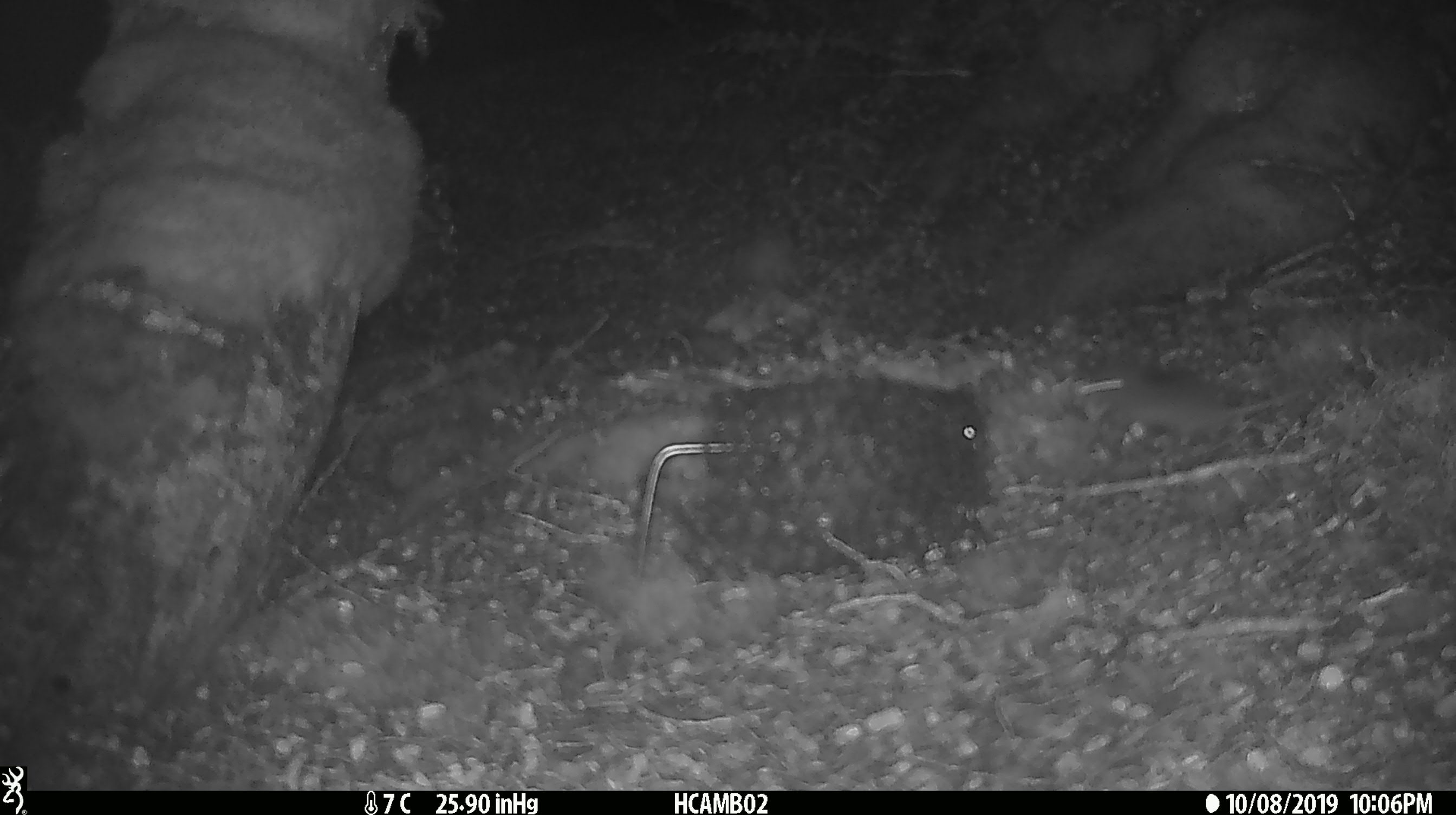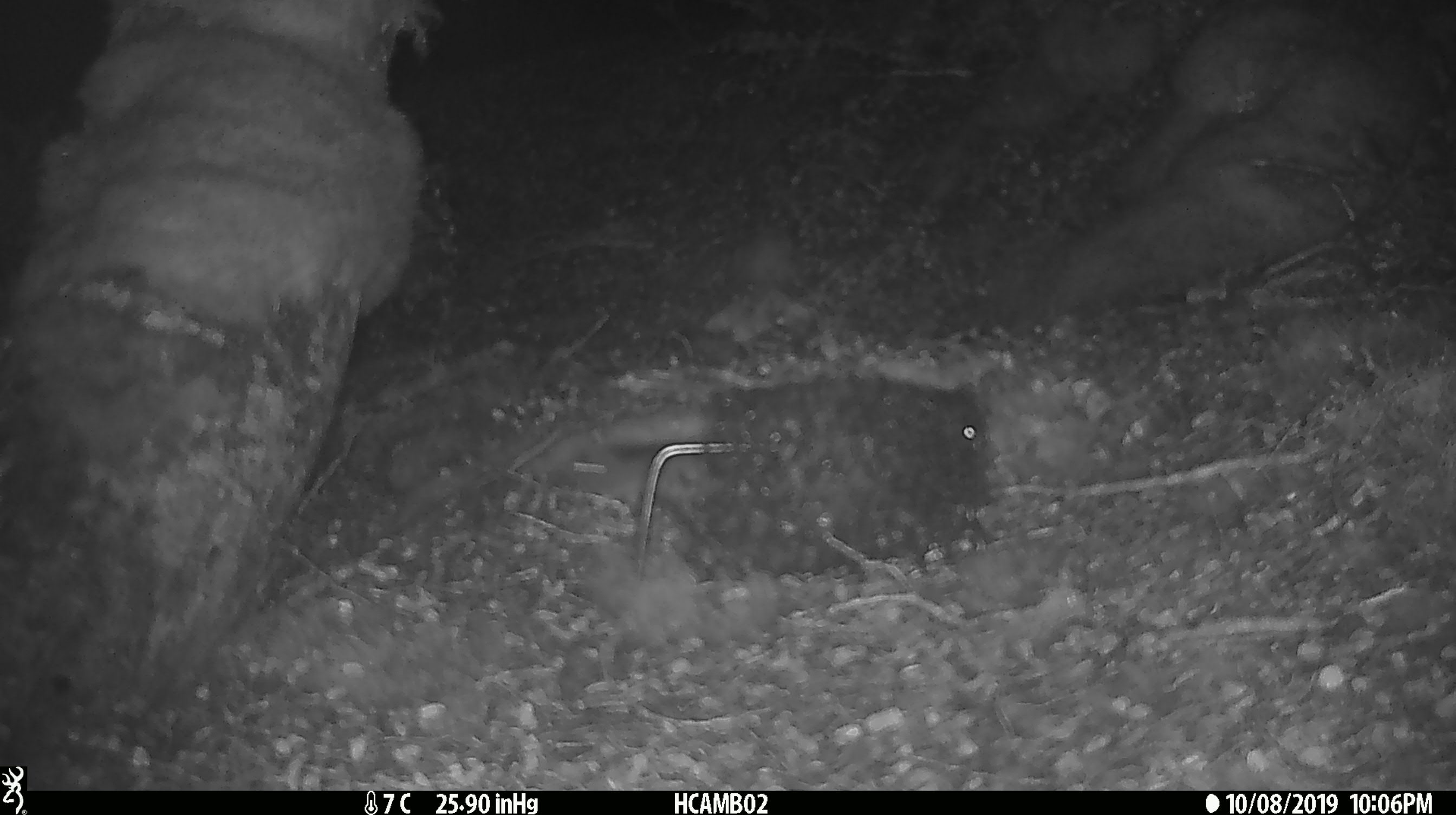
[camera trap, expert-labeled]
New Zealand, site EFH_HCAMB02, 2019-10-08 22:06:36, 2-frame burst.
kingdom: Animalia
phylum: Chordata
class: Mammalia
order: Rodentia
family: Muridae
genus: Mus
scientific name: Mus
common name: mouse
Mouse (Mus).